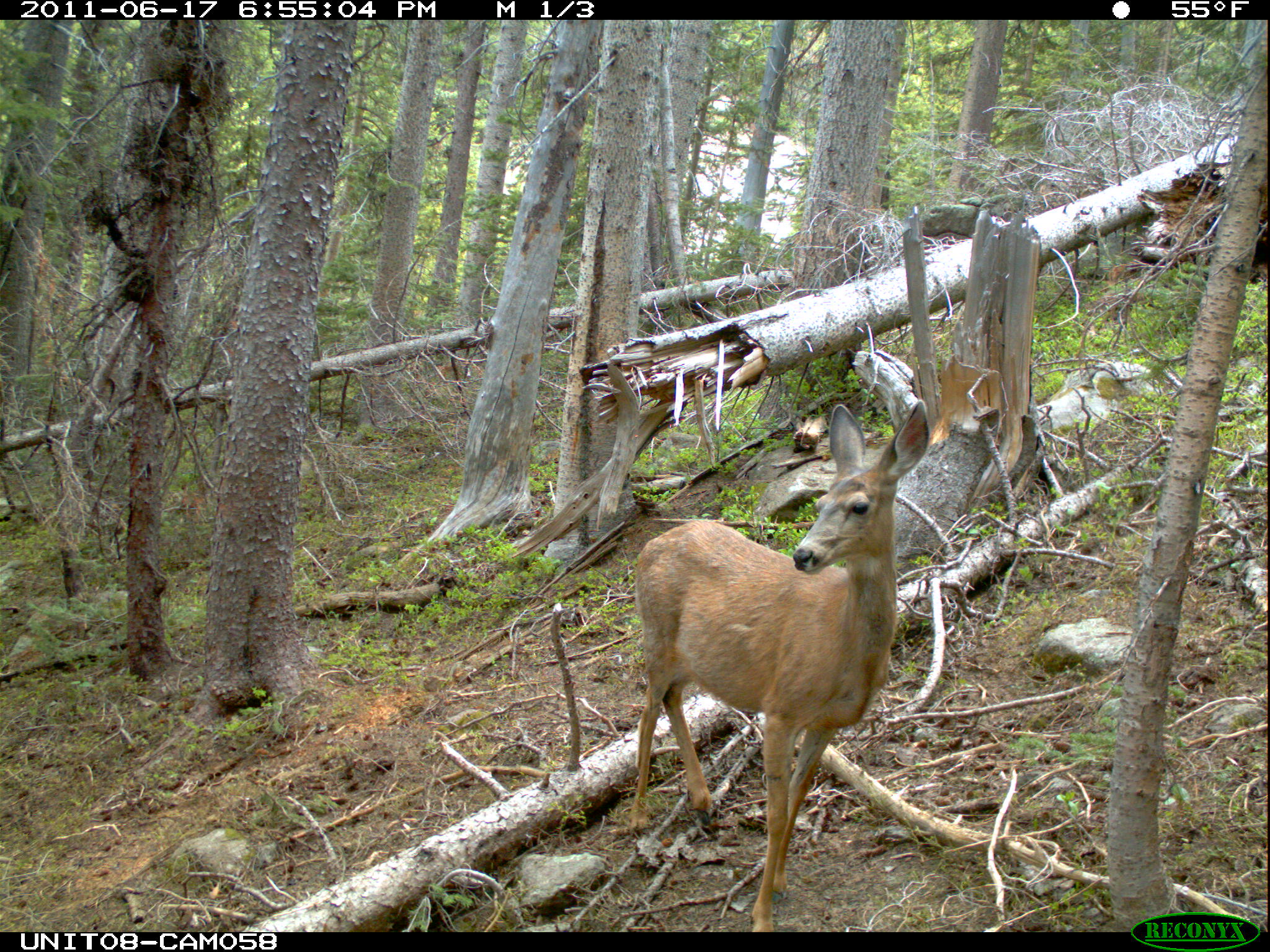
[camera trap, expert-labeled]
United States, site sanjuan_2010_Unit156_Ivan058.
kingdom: Animalia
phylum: Chordata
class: Mammalia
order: Artiodactyla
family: Cervidae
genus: Odocoileus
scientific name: Odocoileus hemionus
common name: mule deer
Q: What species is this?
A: Odocoileus hemionus (mule deer).